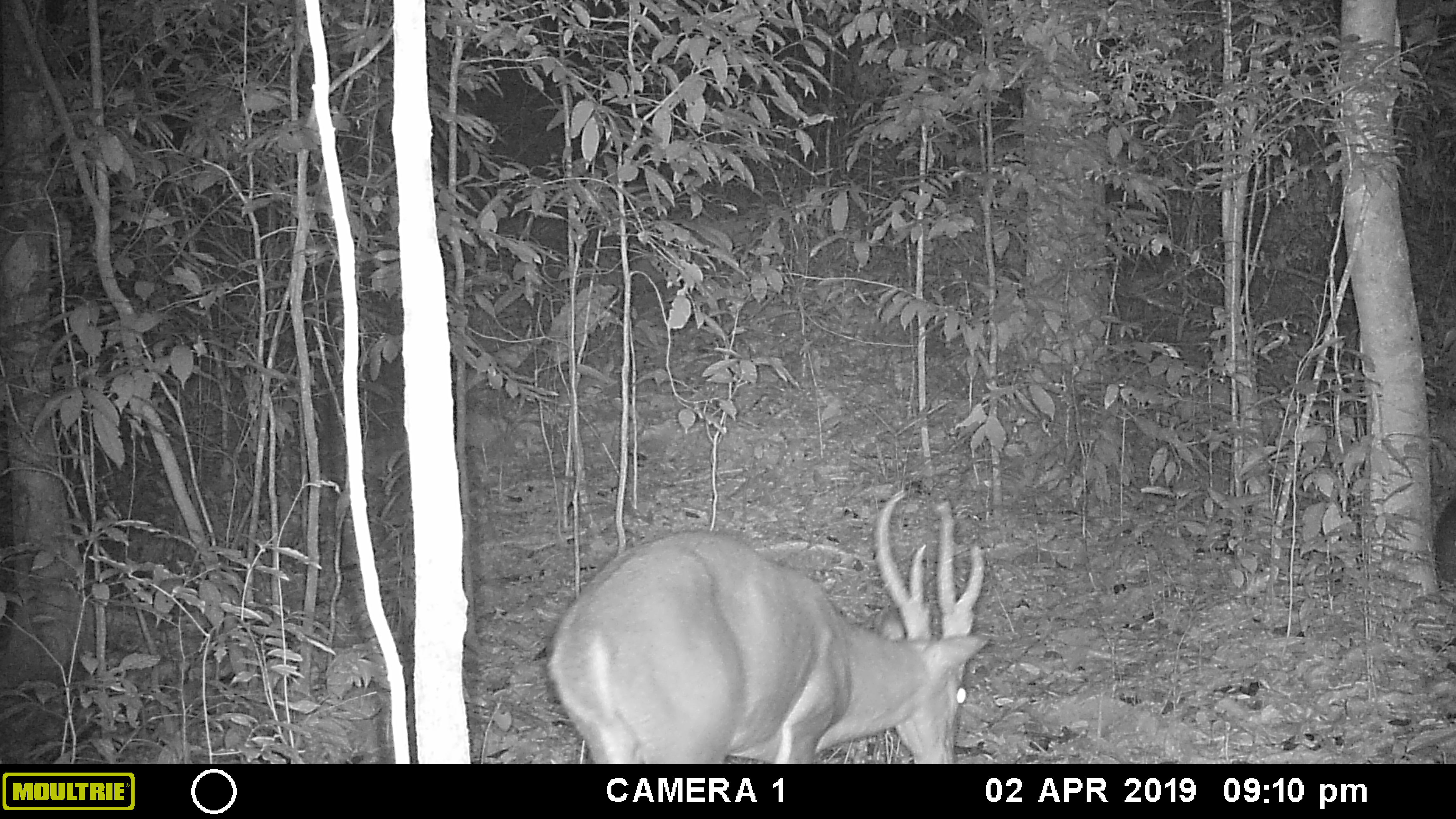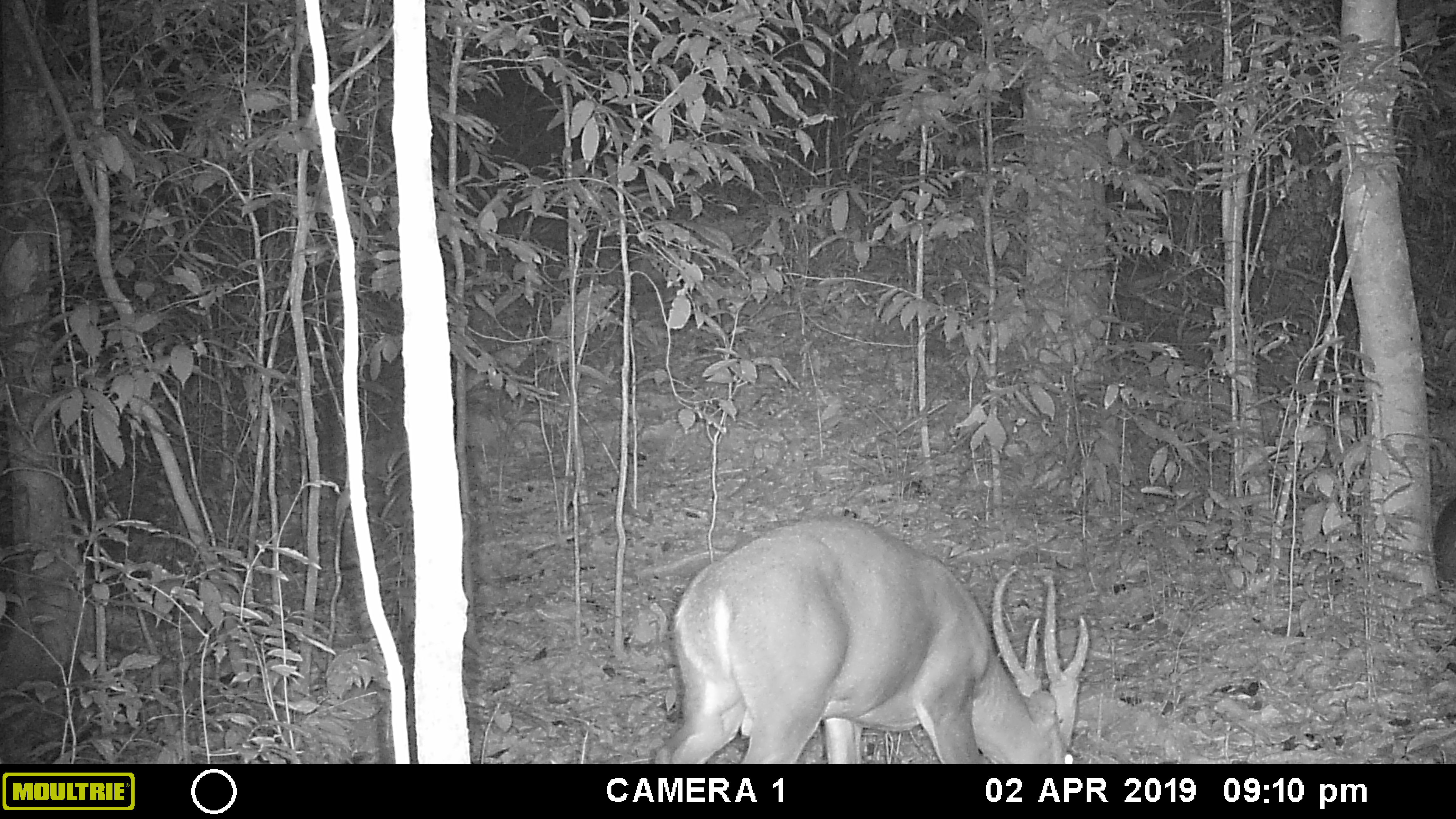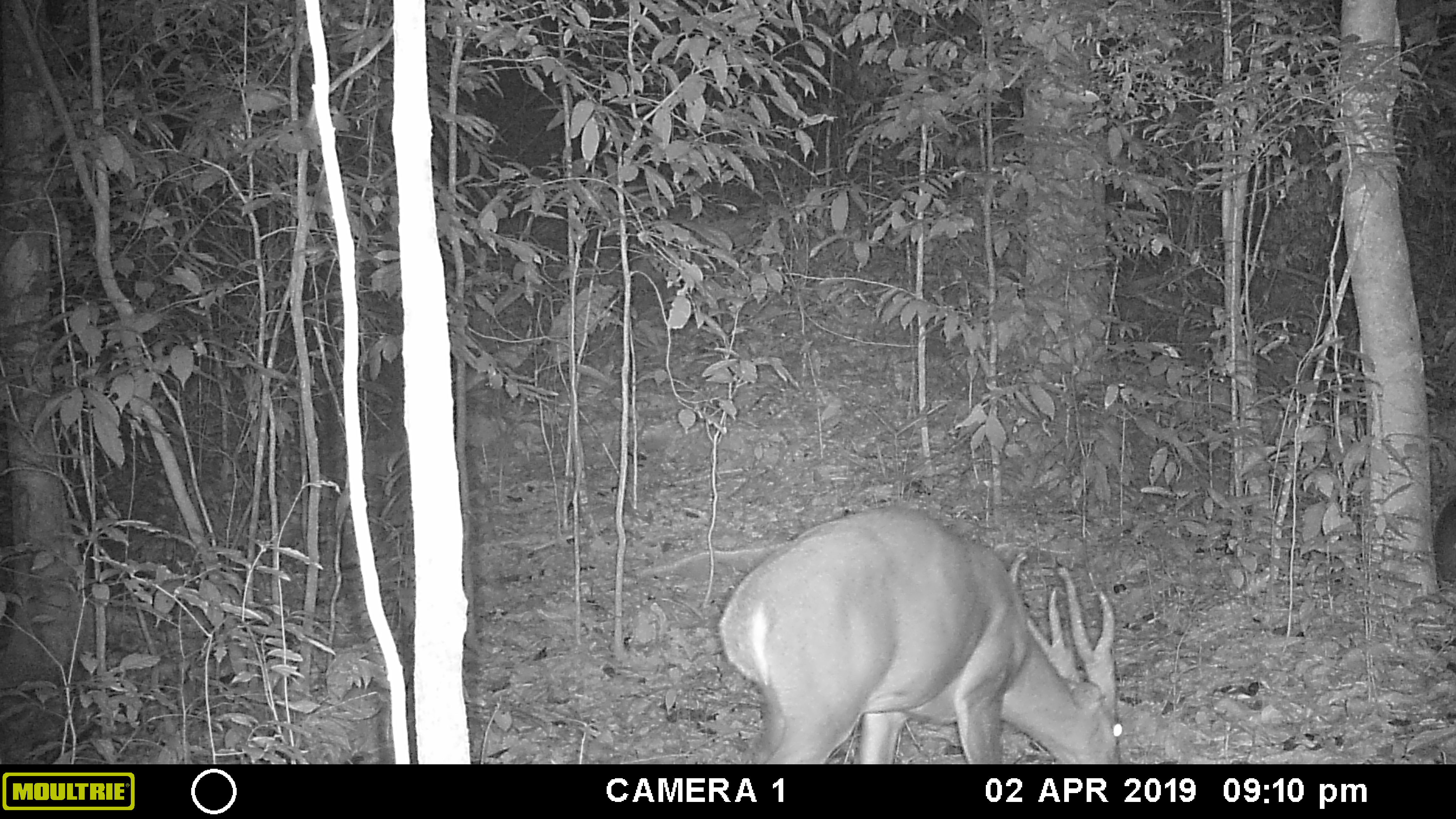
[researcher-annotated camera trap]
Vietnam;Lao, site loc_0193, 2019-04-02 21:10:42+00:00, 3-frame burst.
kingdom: Animalia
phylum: Chordata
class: Mammalia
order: Artiodactyla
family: Cervidae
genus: Muntiacus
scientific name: Muntiacus vuquangensis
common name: large-antlered muntjac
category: large antlered muntjac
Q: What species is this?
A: Large antlered muntjac (large-antlered muntjac) (Muntiacus vuquangensis).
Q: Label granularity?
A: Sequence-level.